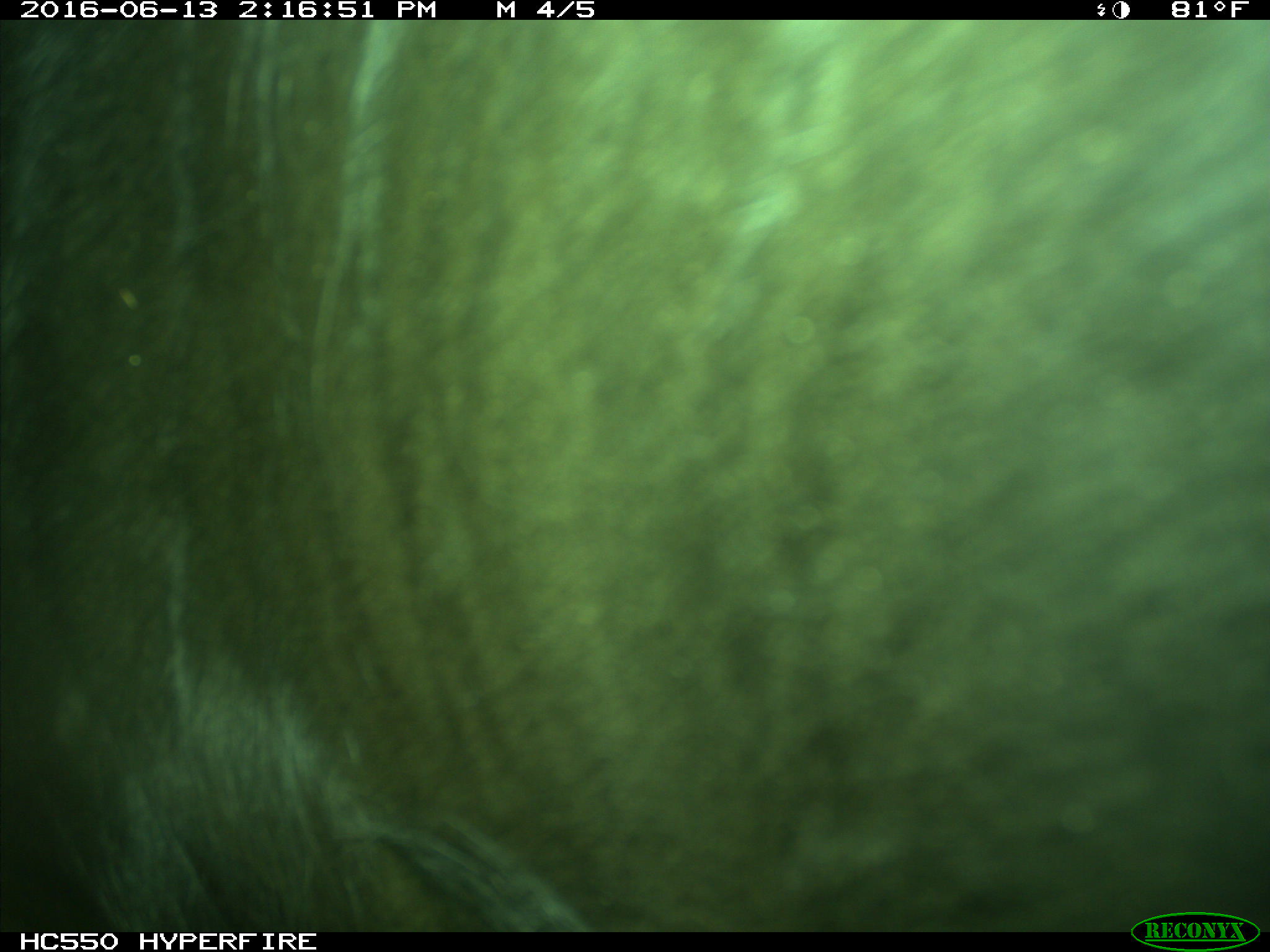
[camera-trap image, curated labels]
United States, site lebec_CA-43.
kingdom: Animalia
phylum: Chordata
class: Mammalia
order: Artiodactyla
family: Bovidae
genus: Bos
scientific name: Bos taurus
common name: domestic cow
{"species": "Bos taurus (domestic cow)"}